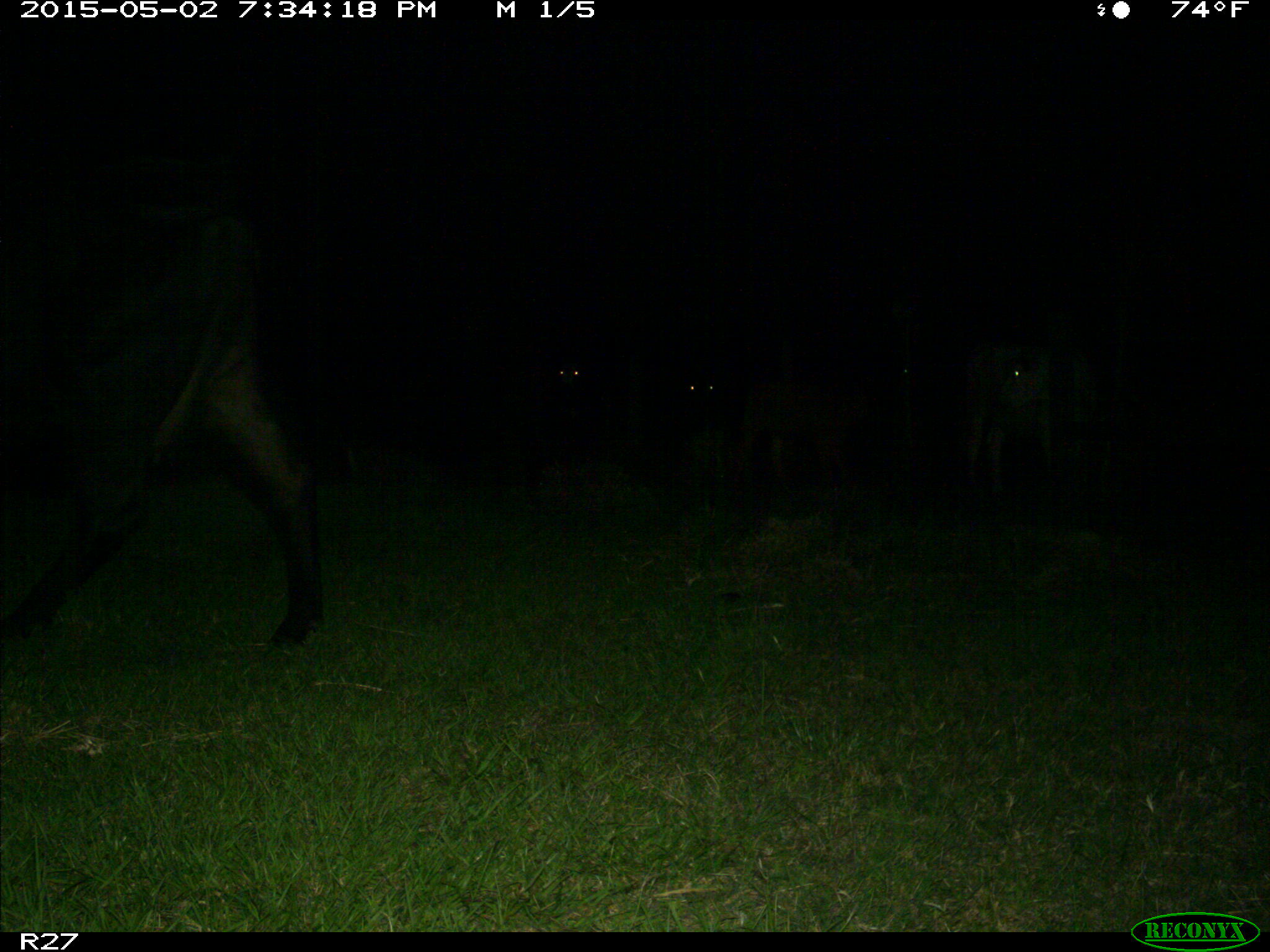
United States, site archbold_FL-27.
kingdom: Animalia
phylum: Chordata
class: Mammalia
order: Artiodactyla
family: Bovidae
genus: Bos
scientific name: Bos taurus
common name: domestic cow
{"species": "Bos taurus (domestic cow)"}